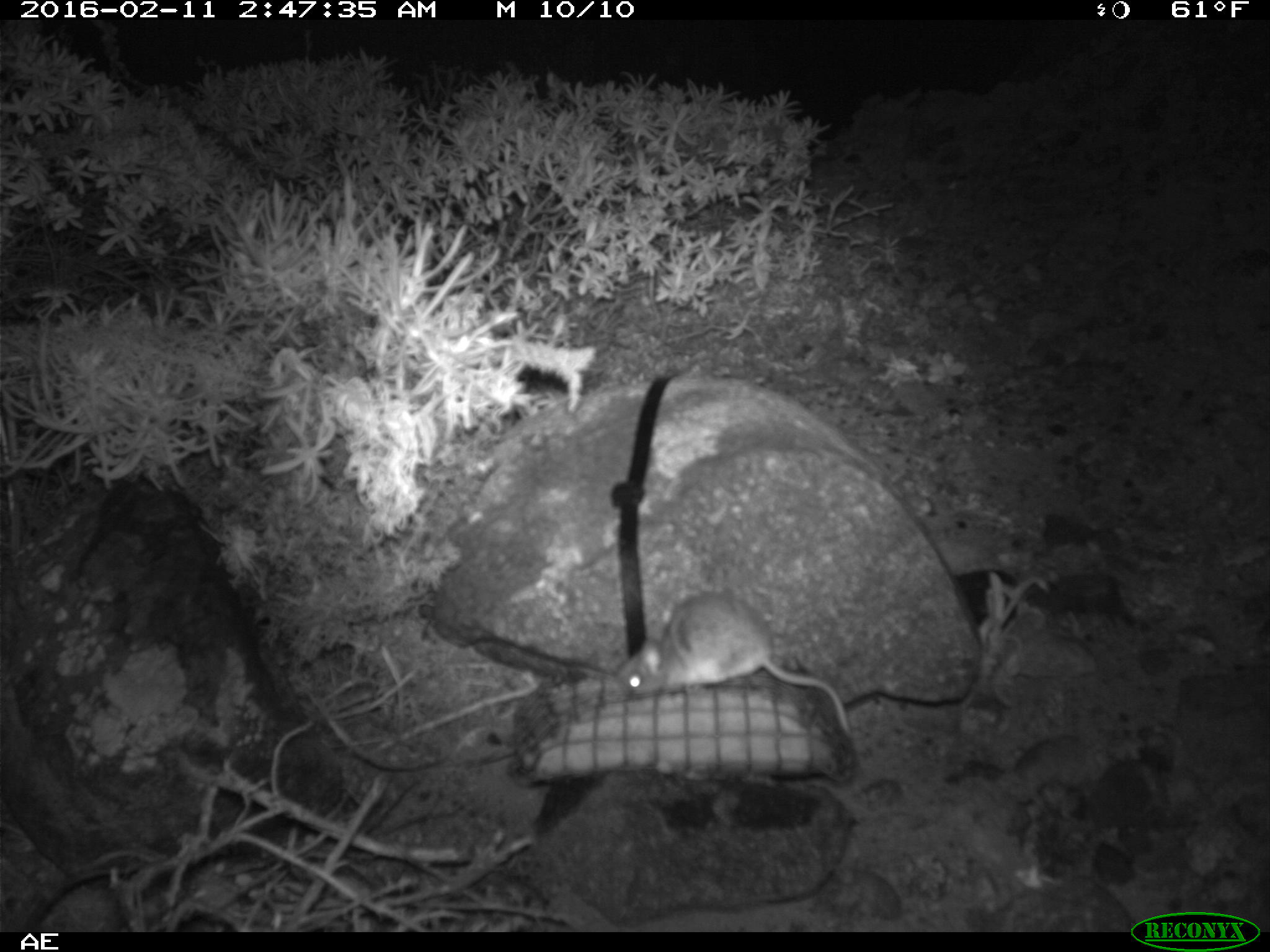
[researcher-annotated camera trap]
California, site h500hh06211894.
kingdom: Animalia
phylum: Chordata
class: Mammalia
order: Rodentia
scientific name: Rodentia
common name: rodent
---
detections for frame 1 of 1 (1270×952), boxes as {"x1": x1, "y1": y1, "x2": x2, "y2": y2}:
rodent: {"x1": 614, "y1": 588, "x2": 854, "y2": 735}